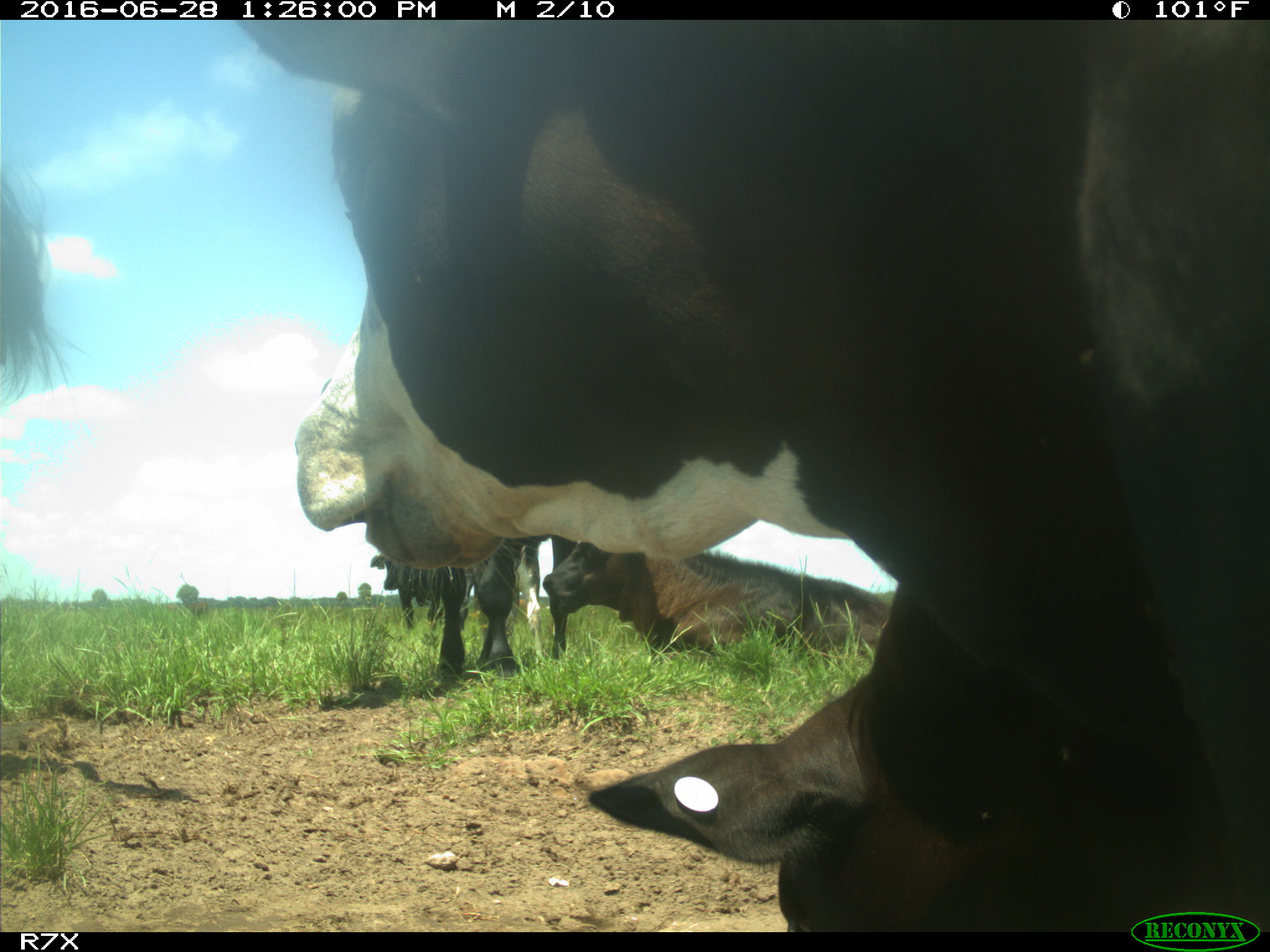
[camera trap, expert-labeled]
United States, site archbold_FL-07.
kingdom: Animalia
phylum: Chordata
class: Mammalia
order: Artiodactyla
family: Bovidae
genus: Bos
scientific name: Bos taurus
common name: domestic cow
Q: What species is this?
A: Bos taurus (domestic cow).